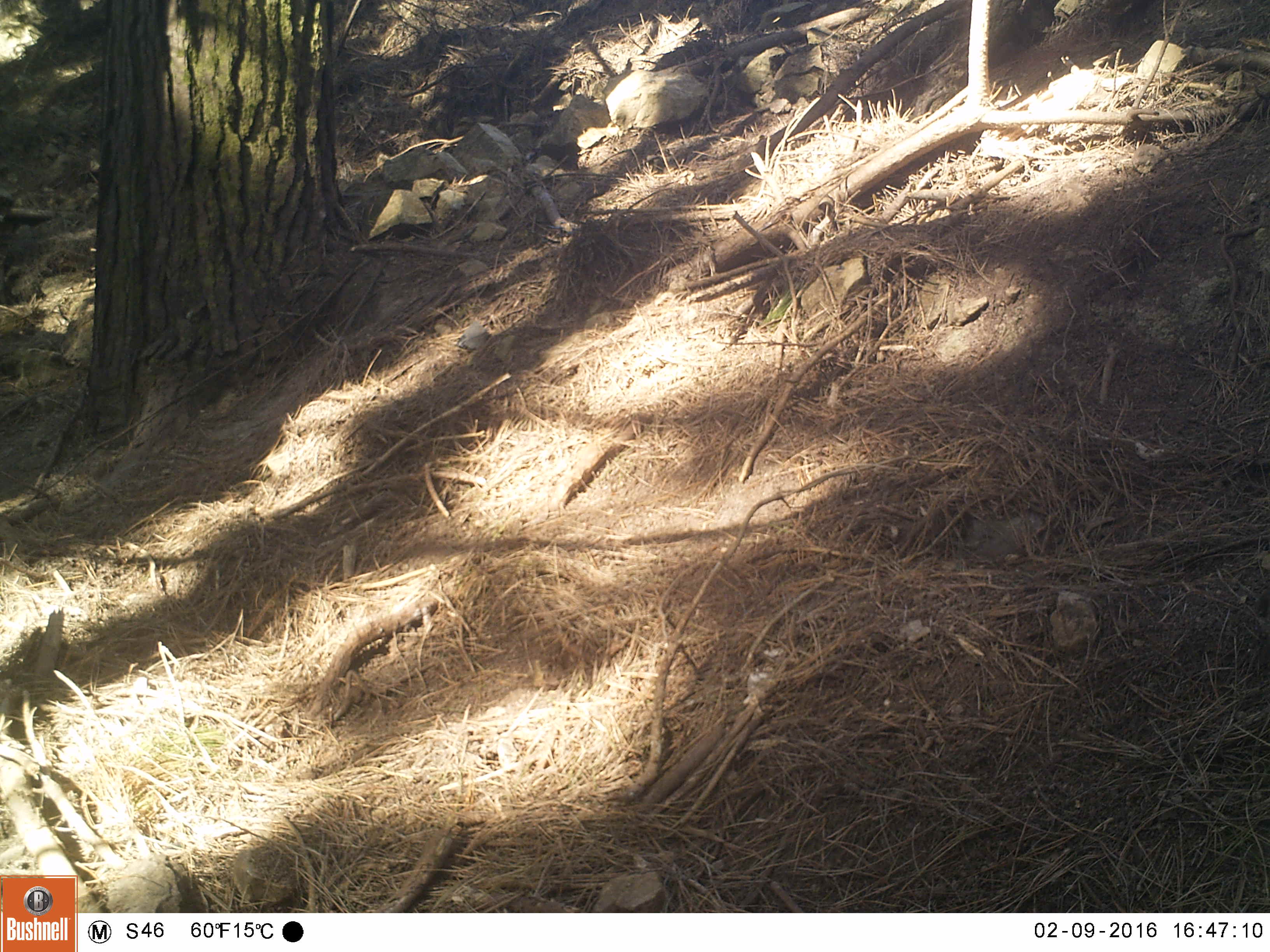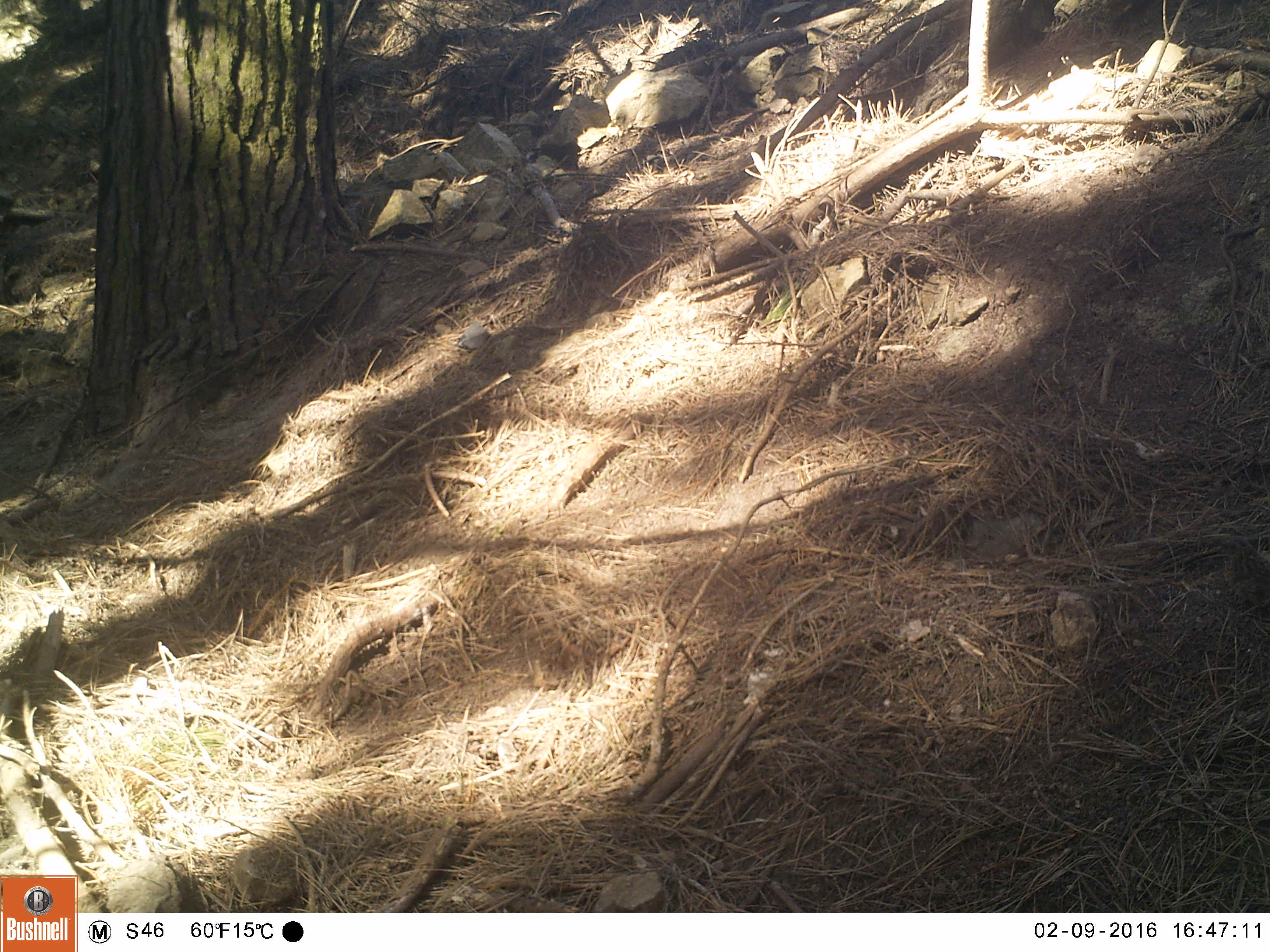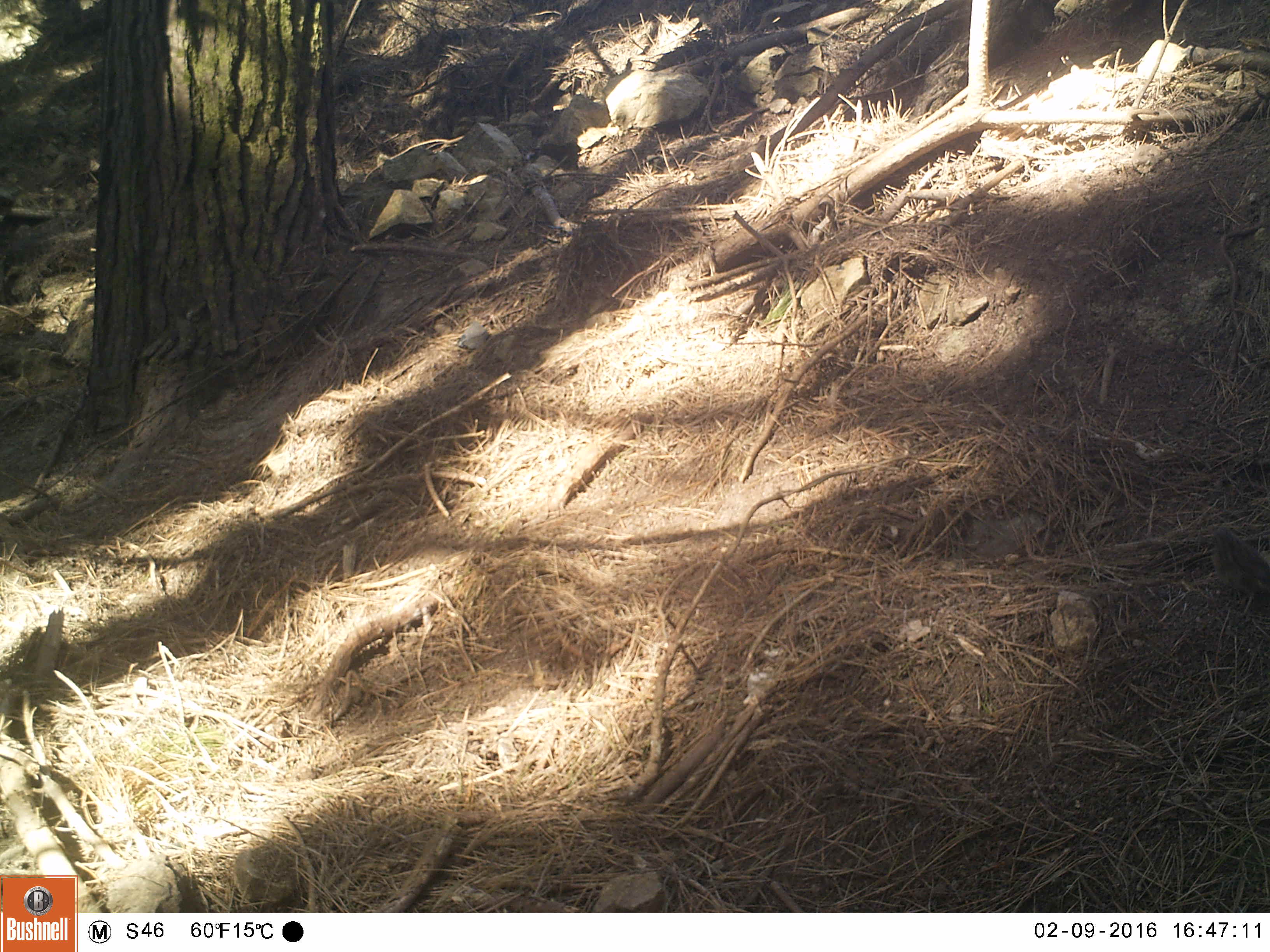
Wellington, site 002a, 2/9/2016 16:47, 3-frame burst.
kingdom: Animalia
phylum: Chordata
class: Aves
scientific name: Aves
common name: bird